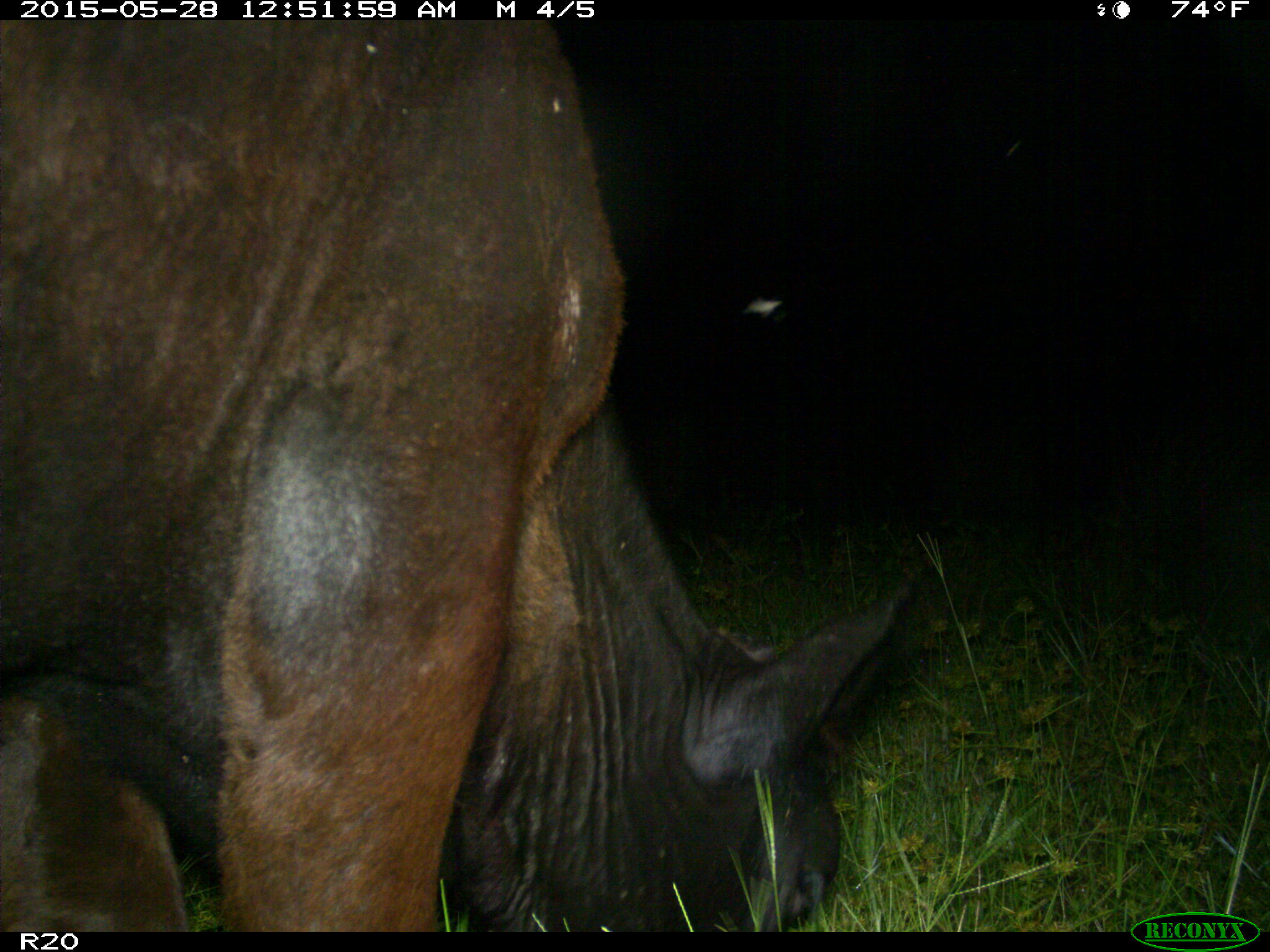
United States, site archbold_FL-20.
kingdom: Animalia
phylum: Chordata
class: Mammalia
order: Artiodactyla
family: Bovidae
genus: Bos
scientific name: Bos taurus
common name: domestic cow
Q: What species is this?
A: Bos taurus (domestic cow).